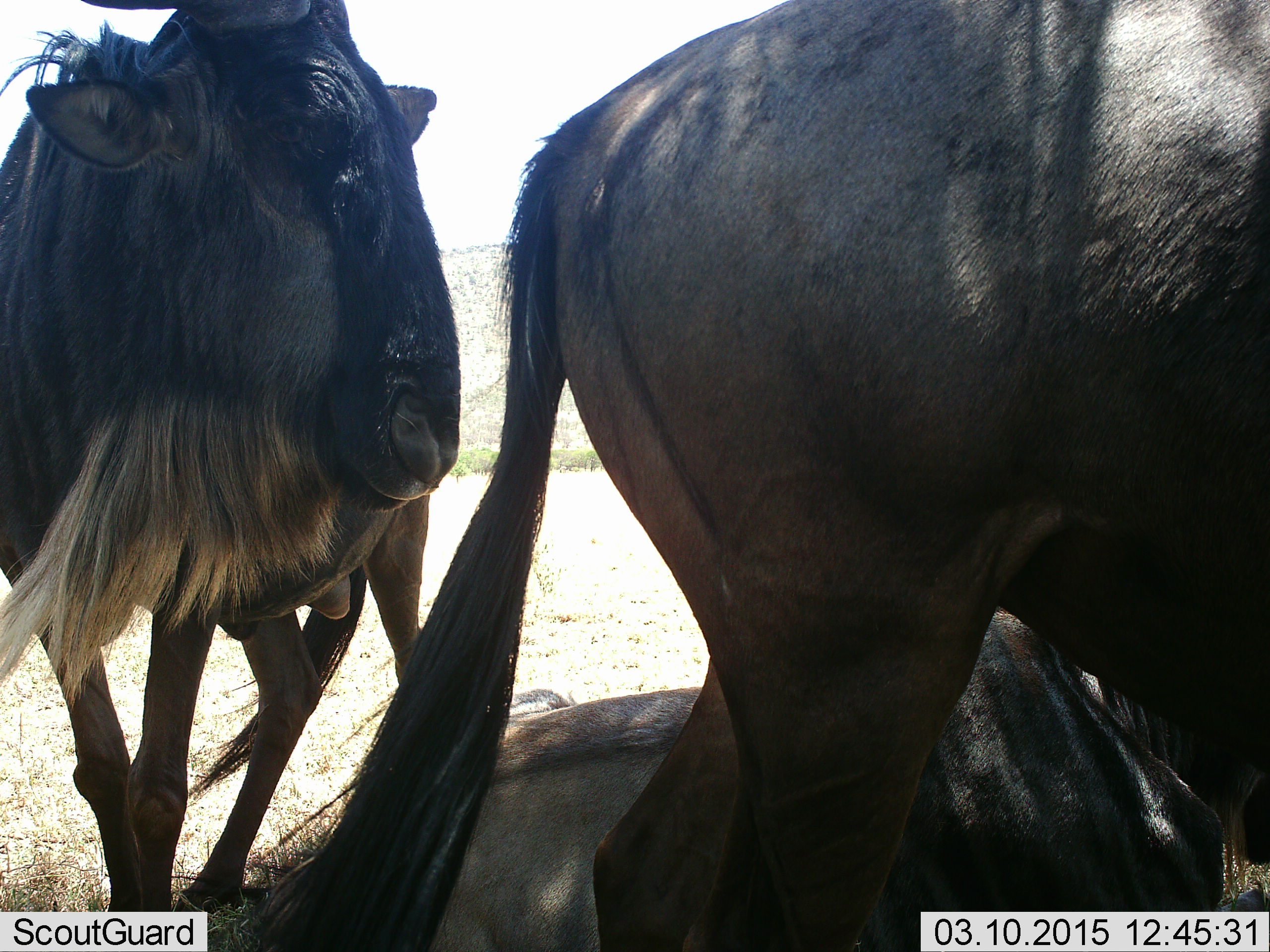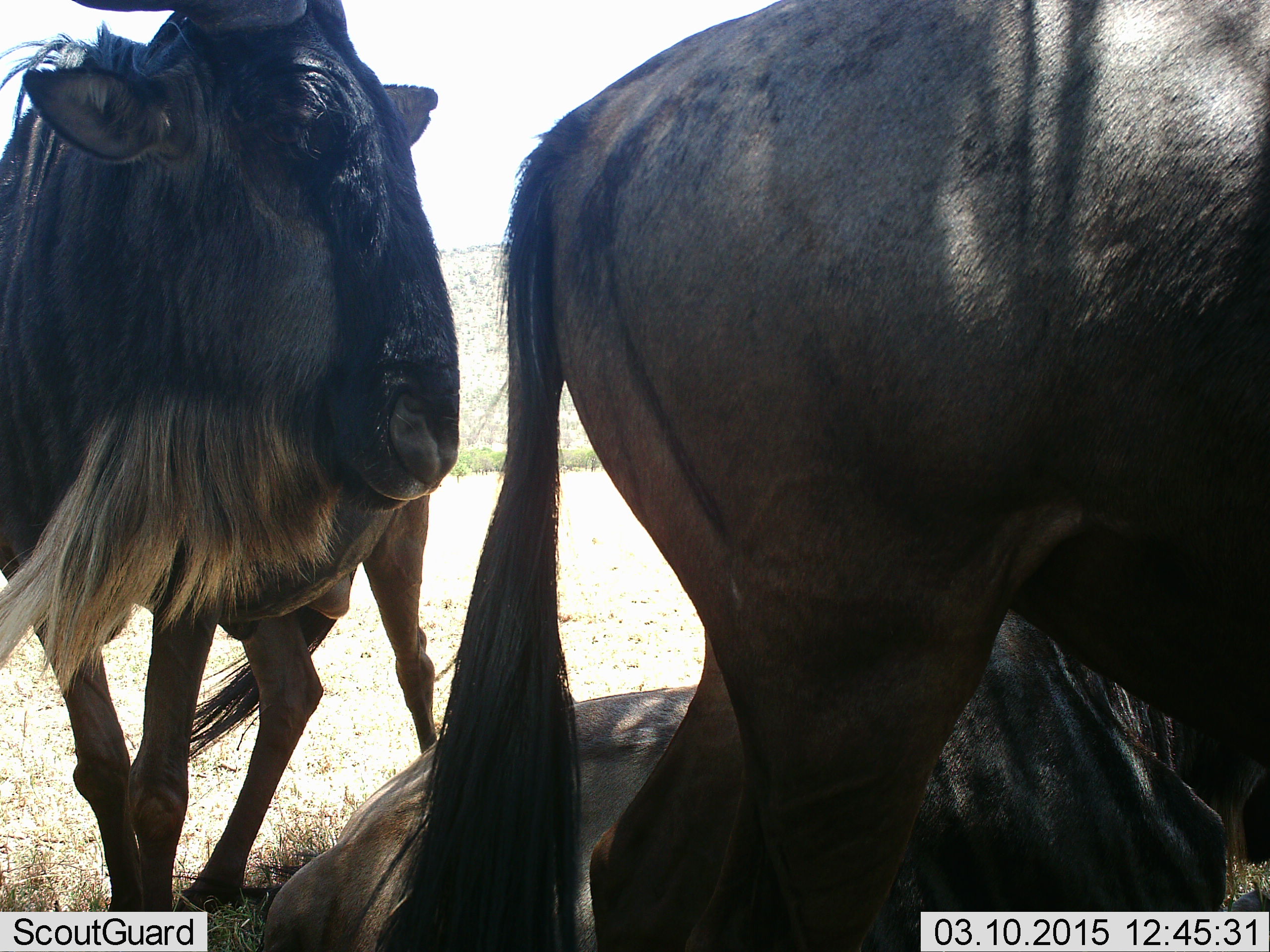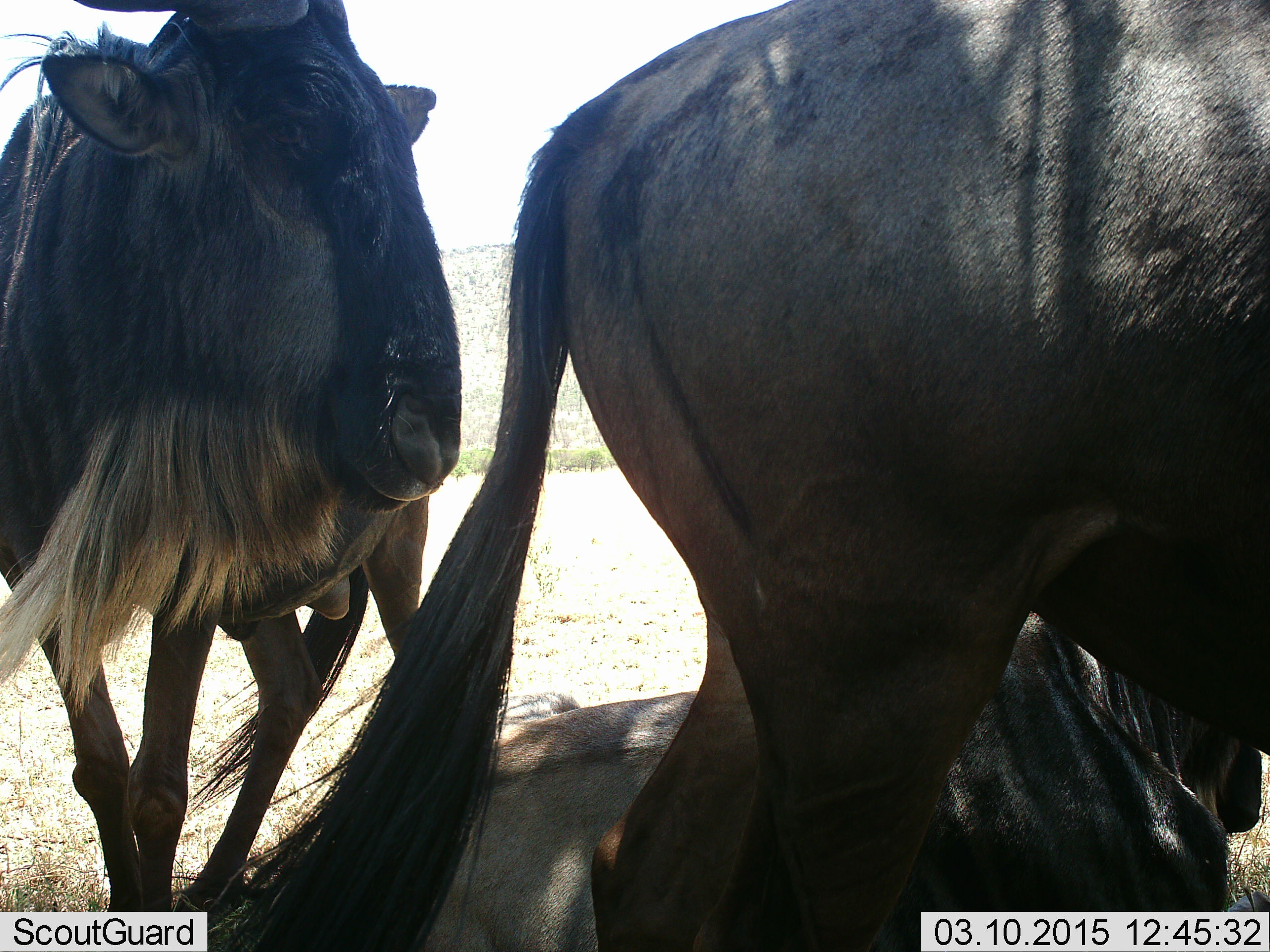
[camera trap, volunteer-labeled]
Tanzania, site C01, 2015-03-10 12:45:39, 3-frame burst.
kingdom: Animalia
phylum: Chordata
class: Mammalia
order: Artiodactyla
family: Bovidae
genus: Connochaetes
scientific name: Connochaetes taurinus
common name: blue wildebeest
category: wildebeest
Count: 3.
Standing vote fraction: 100%.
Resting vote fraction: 89%.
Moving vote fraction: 11%.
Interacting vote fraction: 0%.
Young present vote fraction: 0%.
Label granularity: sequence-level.